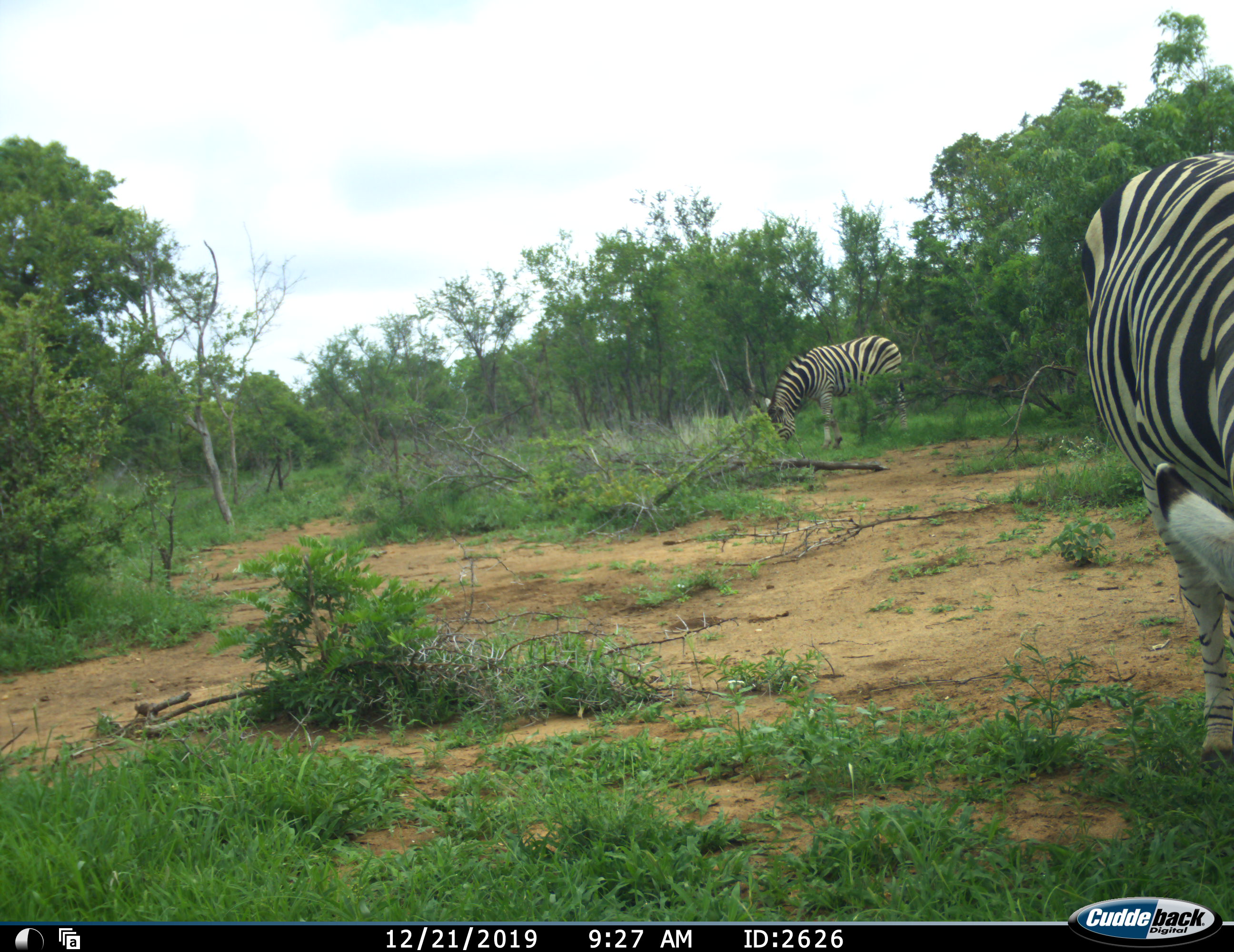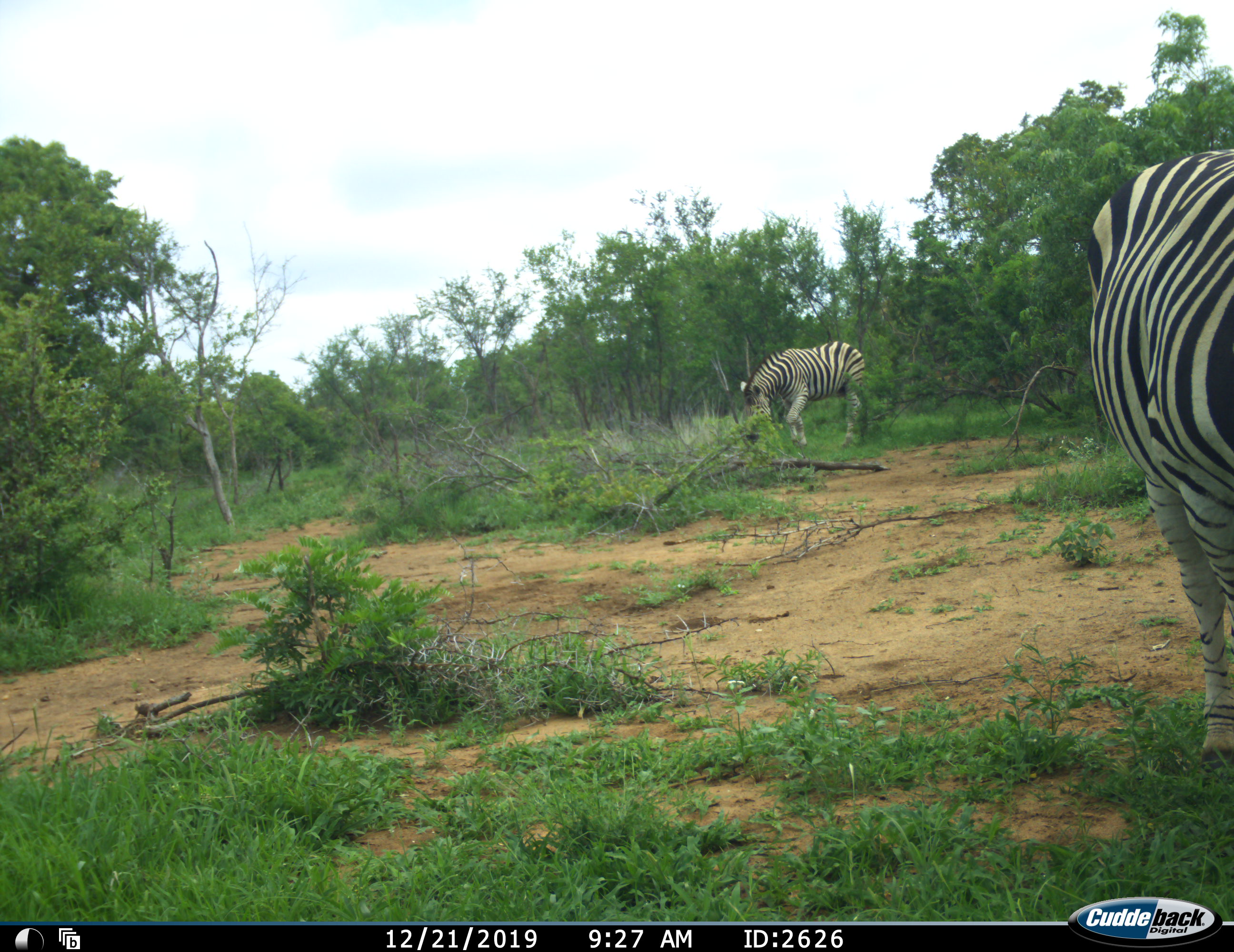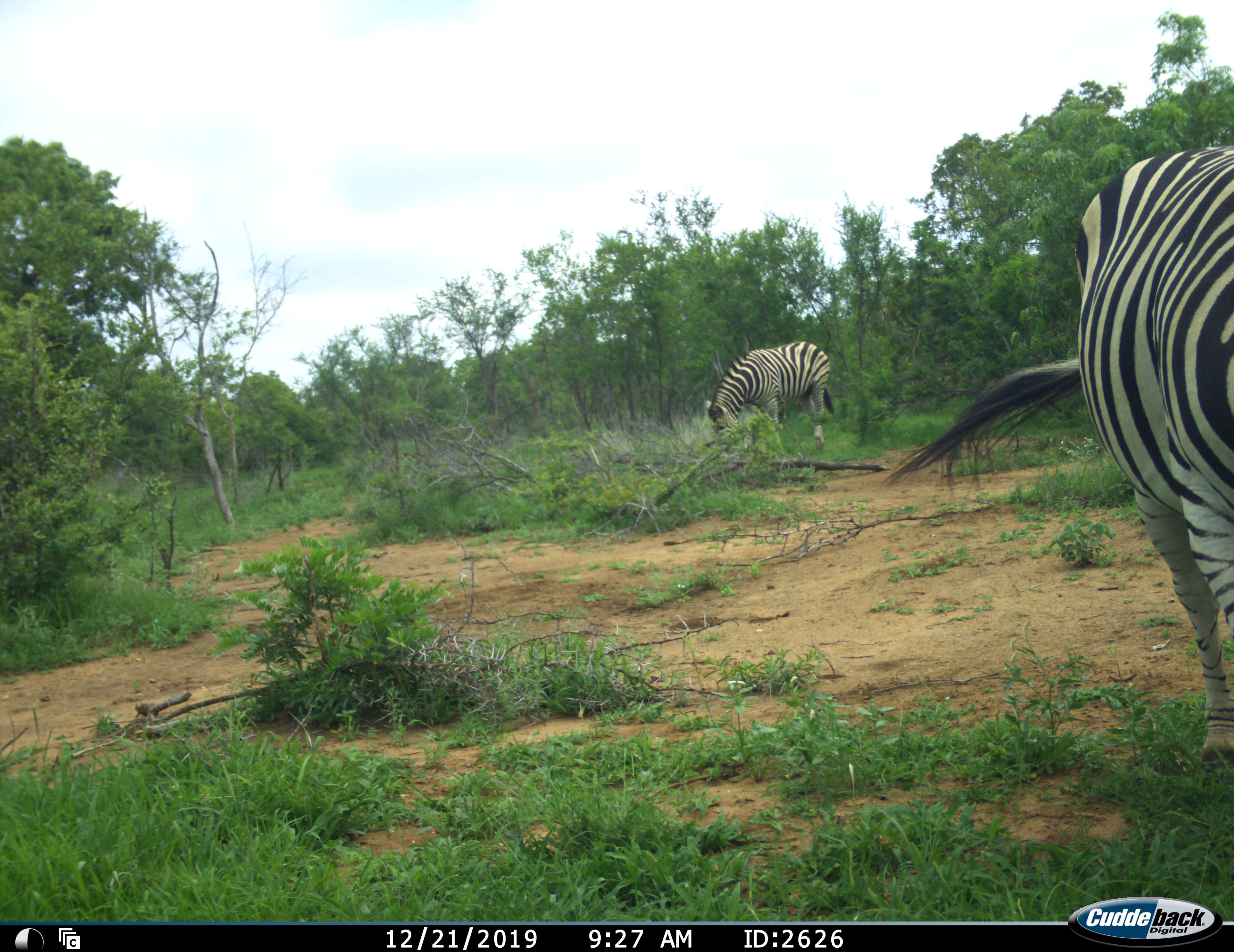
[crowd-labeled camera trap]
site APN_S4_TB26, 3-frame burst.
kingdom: Animalia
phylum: Chordata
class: Mammalia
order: Perissodactyla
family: Equidae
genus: Equus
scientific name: Equus quagga burchellii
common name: burchell's zebra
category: zebraburchells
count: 2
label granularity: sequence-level